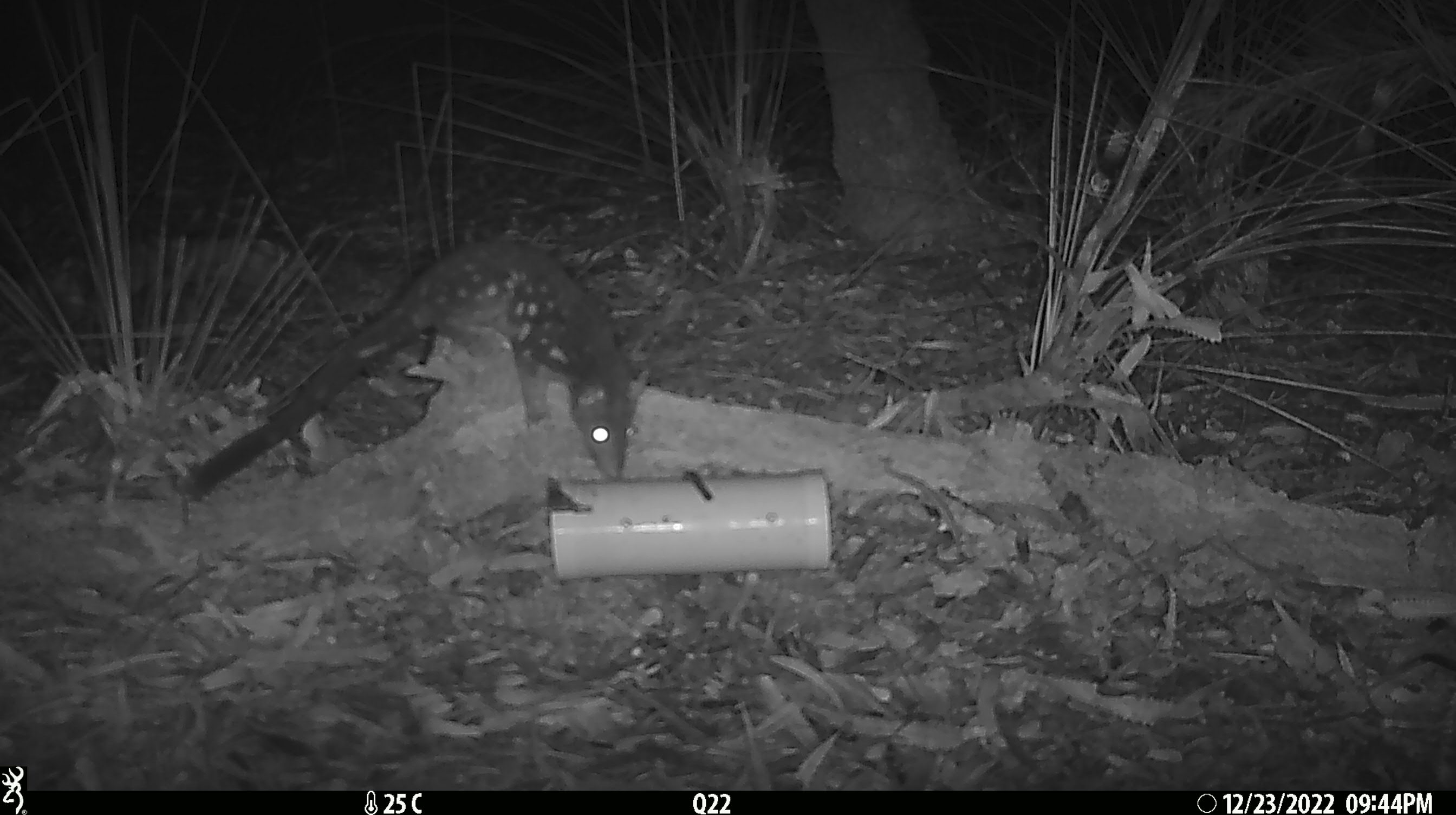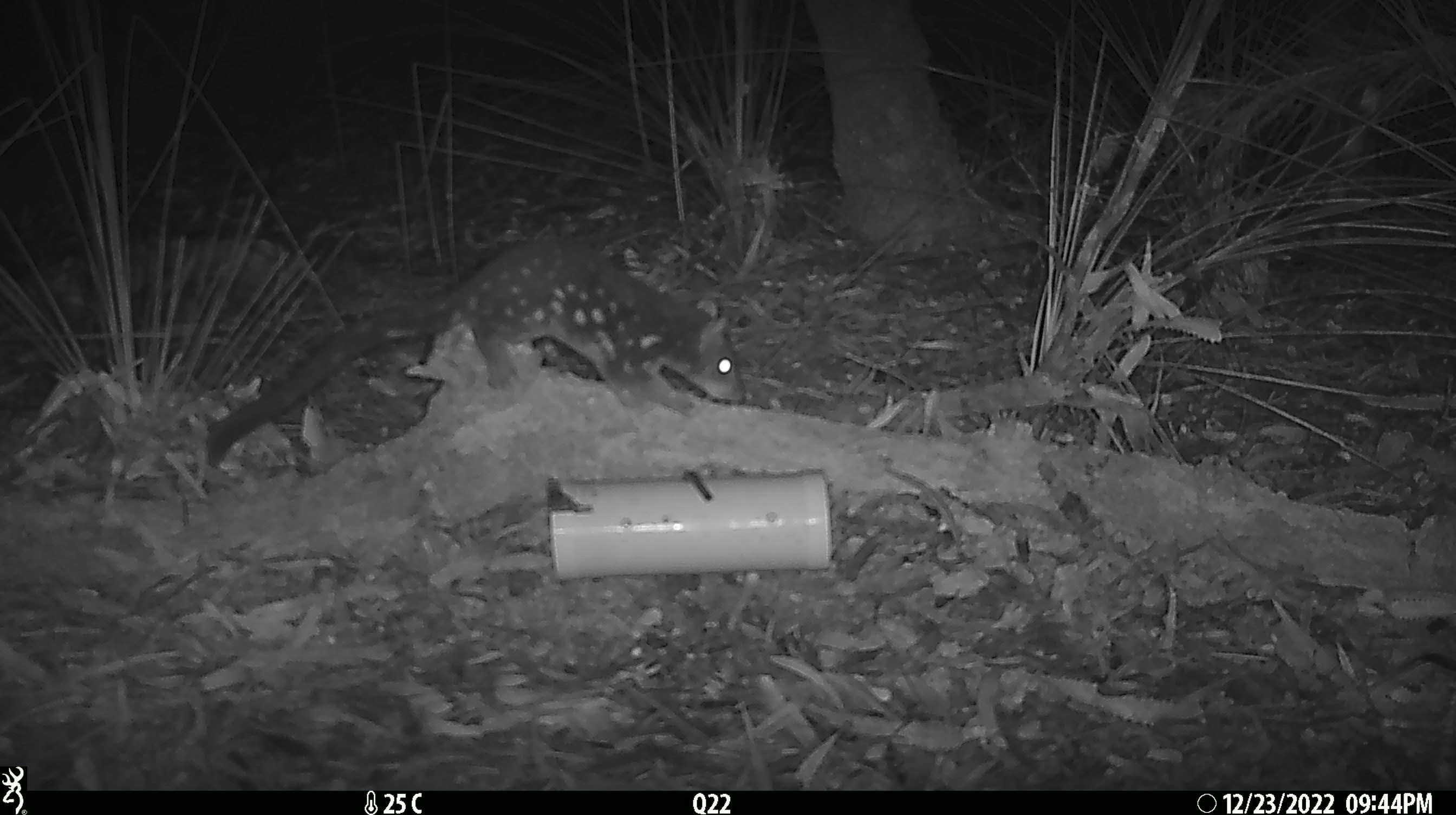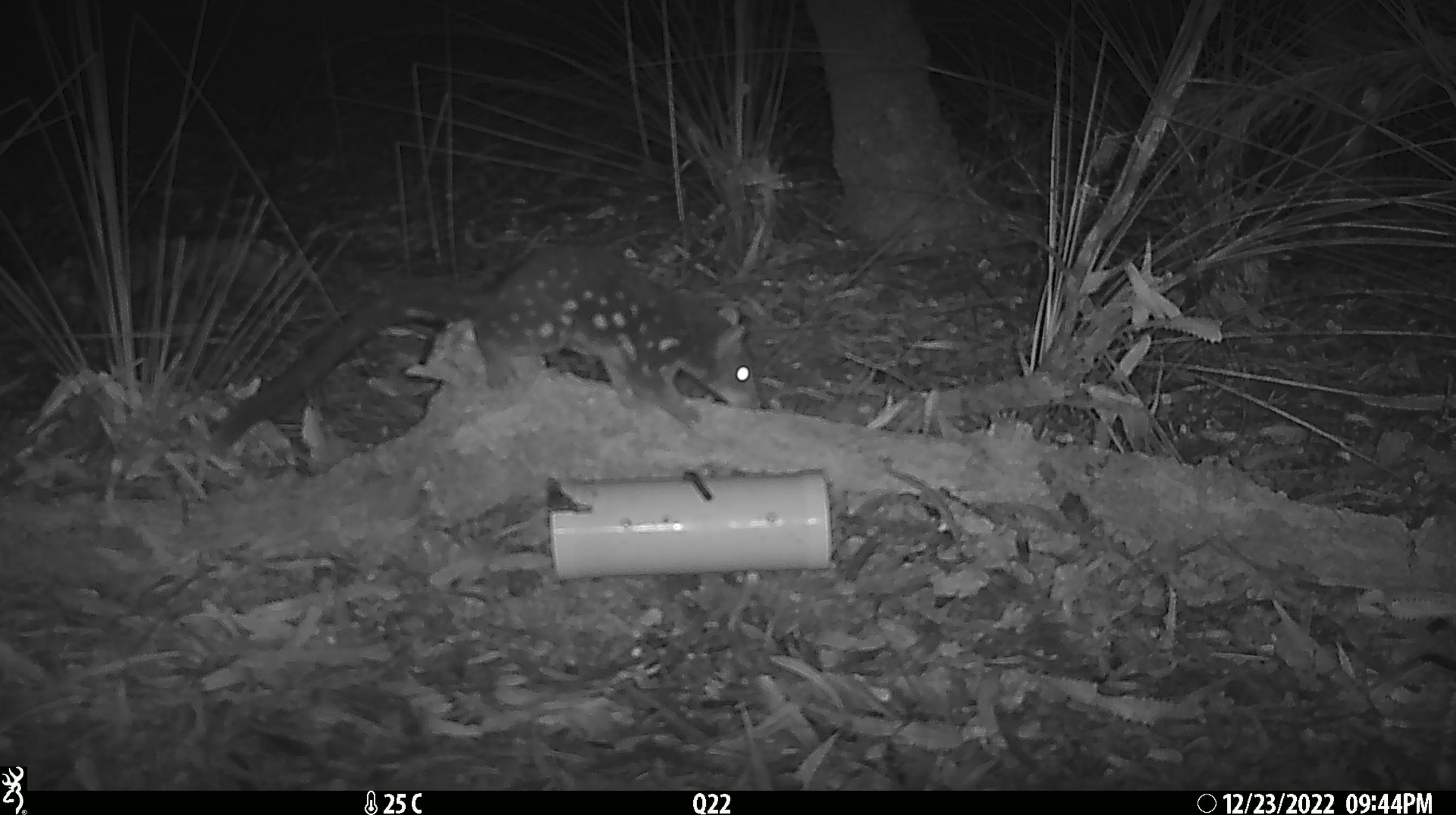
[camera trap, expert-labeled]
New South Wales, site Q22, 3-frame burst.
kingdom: Animalia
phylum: Chordata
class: Mammalia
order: Dasyuromorphia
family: Dasyuridae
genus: Dasyurus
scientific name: Dasyurus maculatus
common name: spotted-tailed quoll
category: quoll